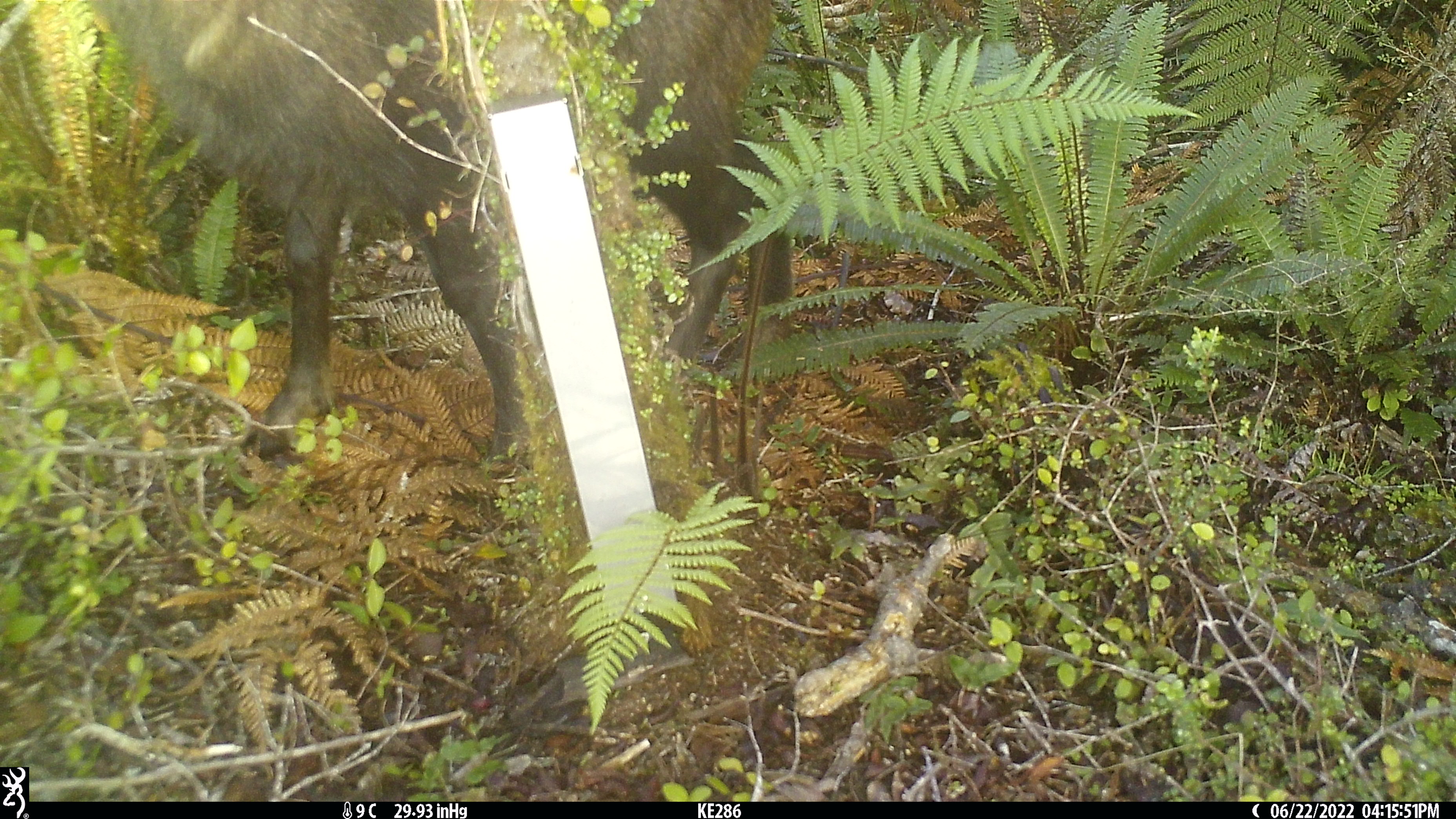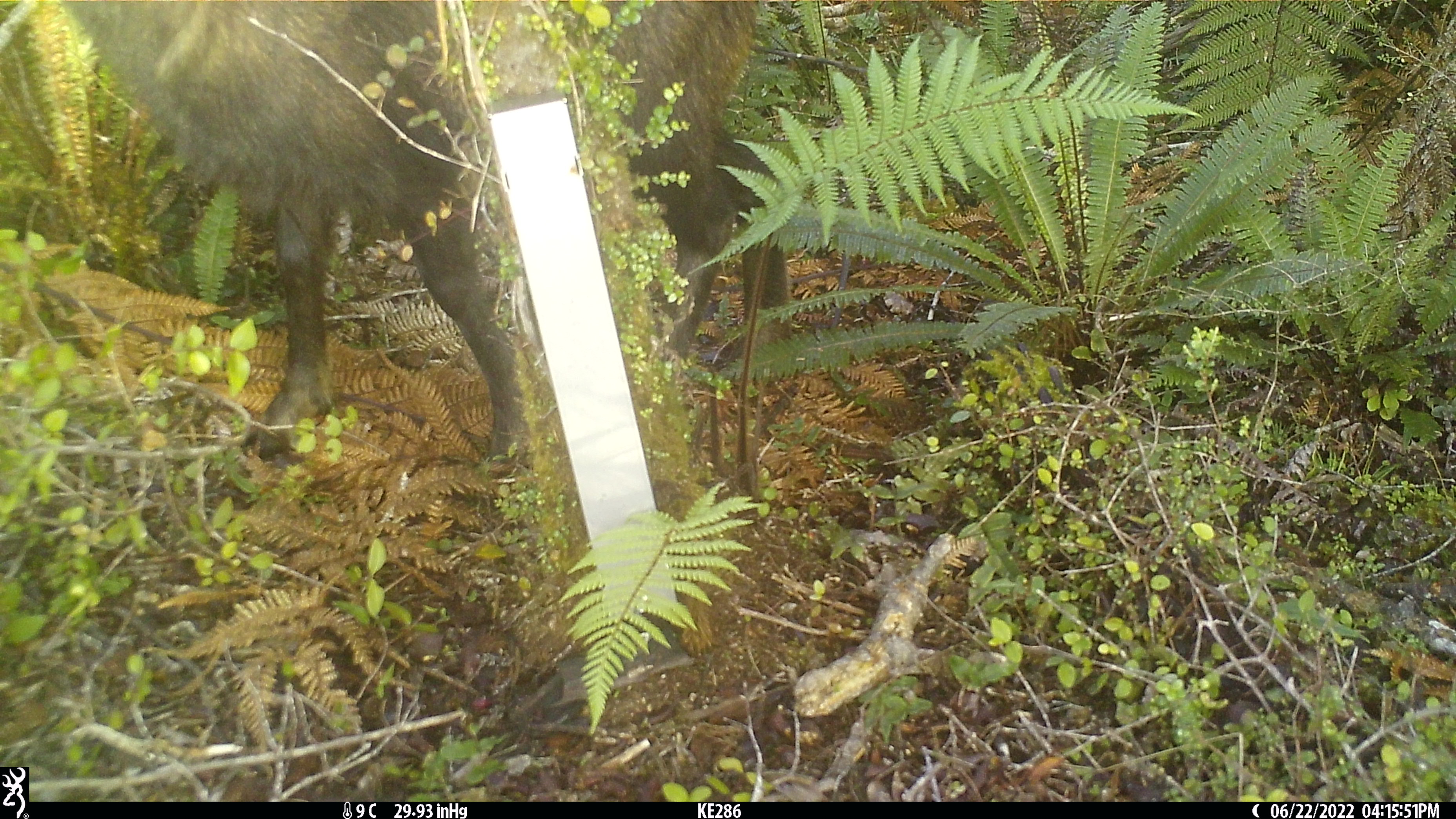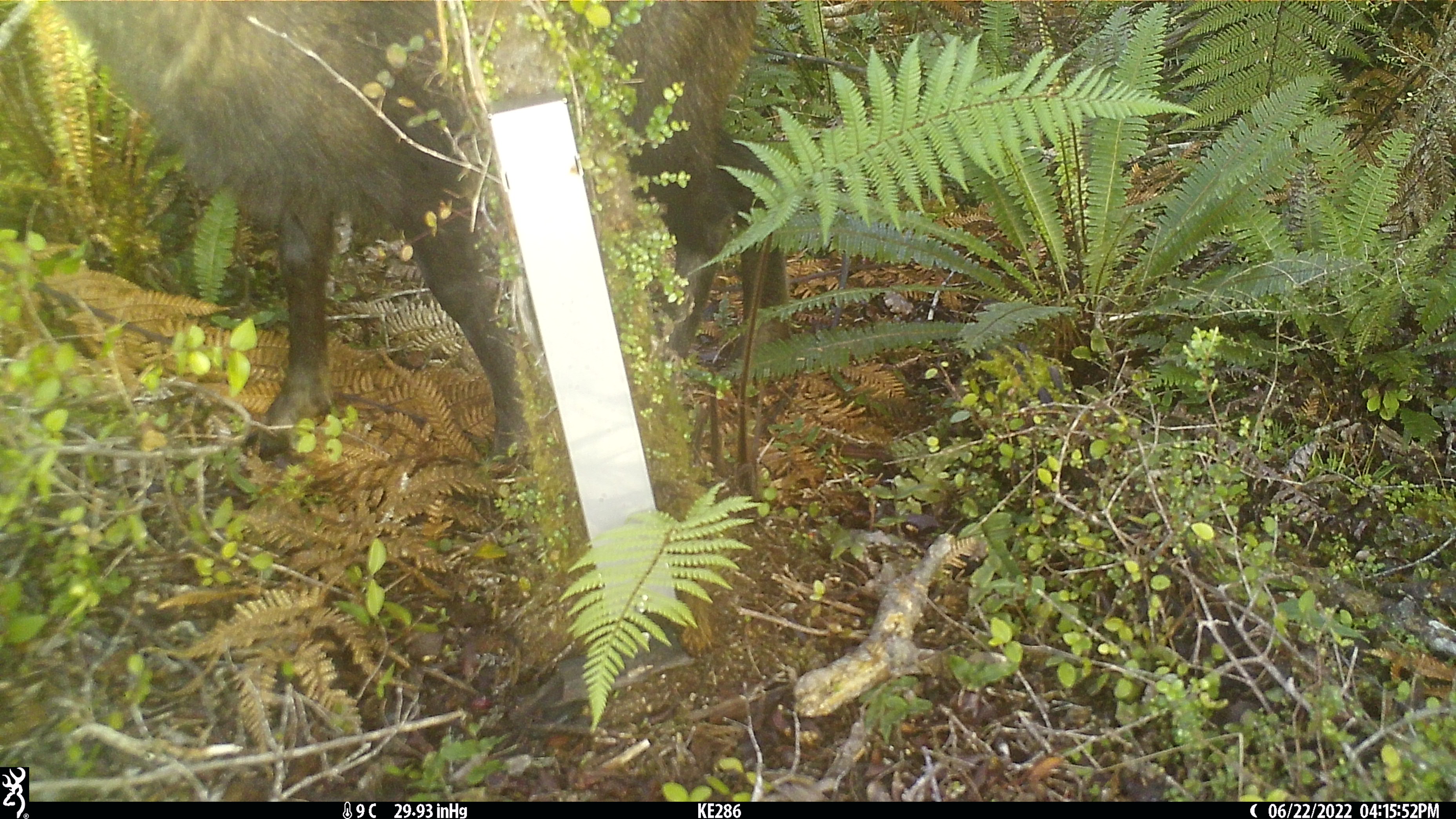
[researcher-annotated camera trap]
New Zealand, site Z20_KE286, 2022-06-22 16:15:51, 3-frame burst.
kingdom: Animalia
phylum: Chordata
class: Mammalia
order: Artiodactyla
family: Bovidae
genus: Rupicapra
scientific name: Rupicapra rupicapra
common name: alpine chamois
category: chamois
Chamois (alpine chamois) (Rupicapra rupicapra).